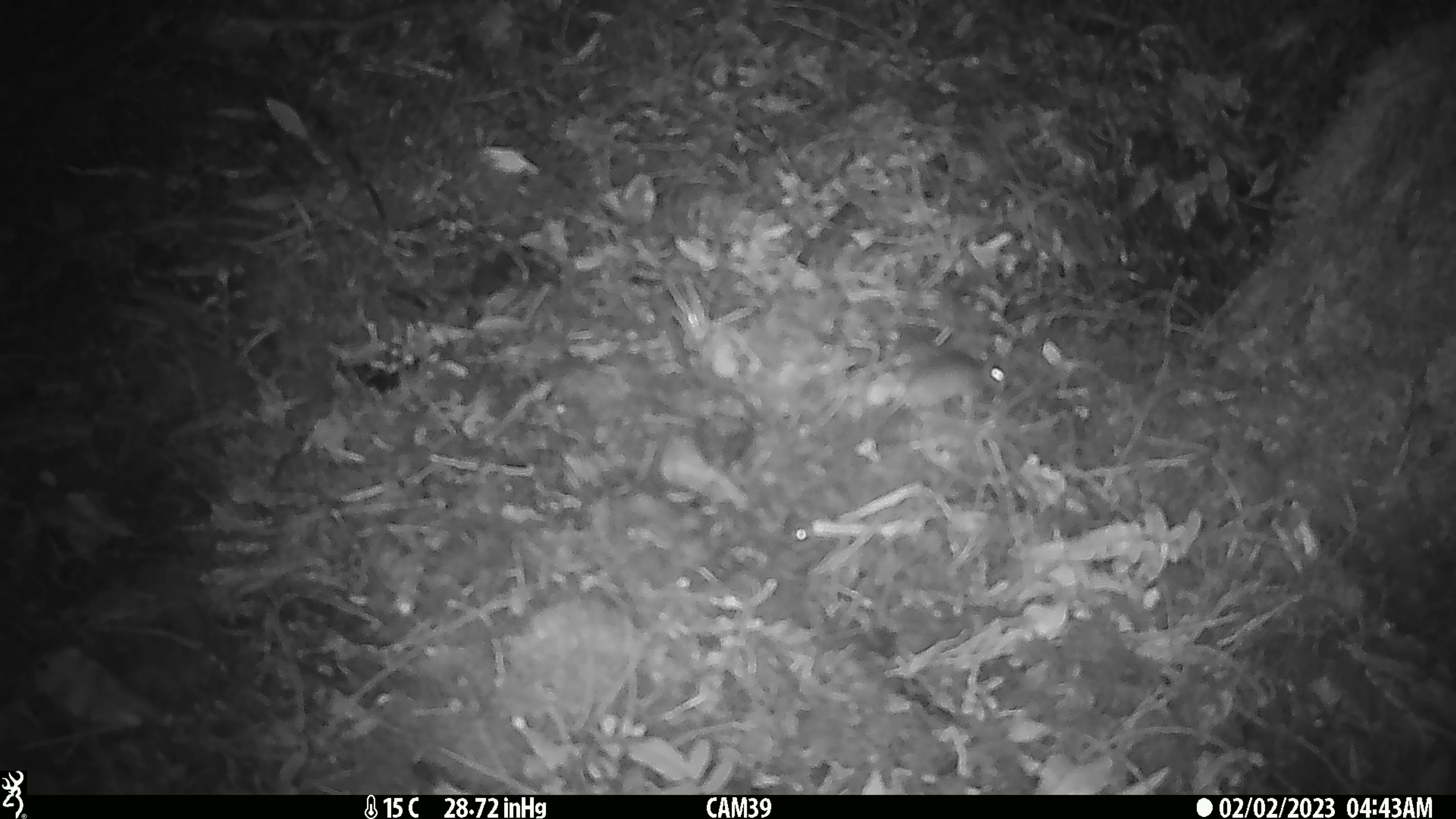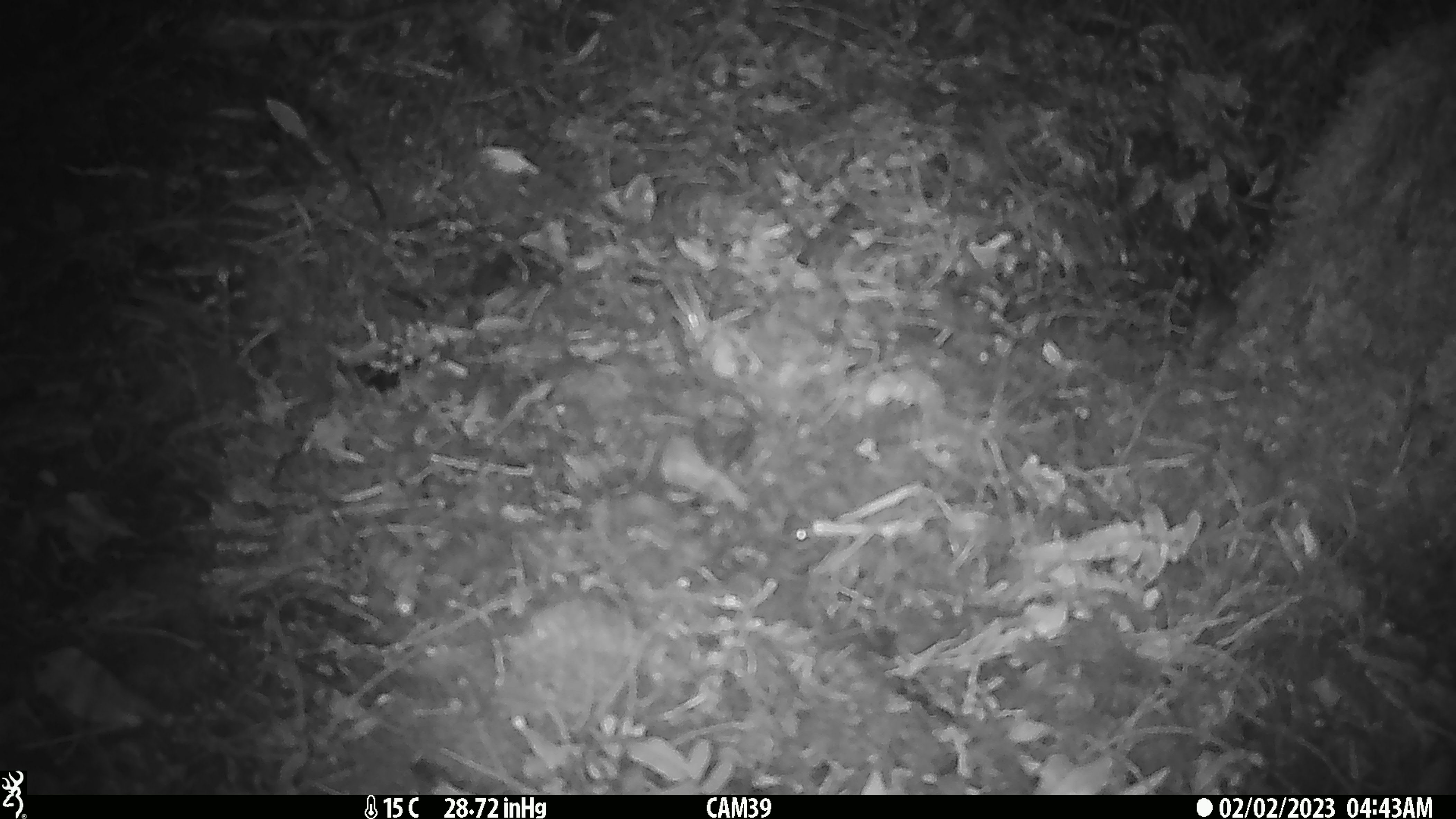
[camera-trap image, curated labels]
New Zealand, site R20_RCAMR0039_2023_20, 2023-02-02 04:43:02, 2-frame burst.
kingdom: Animalia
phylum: Chordata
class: Mammalia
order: Rodentia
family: Muridae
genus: Mus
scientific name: Mus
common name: mouse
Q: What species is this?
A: Mouse (Mus).